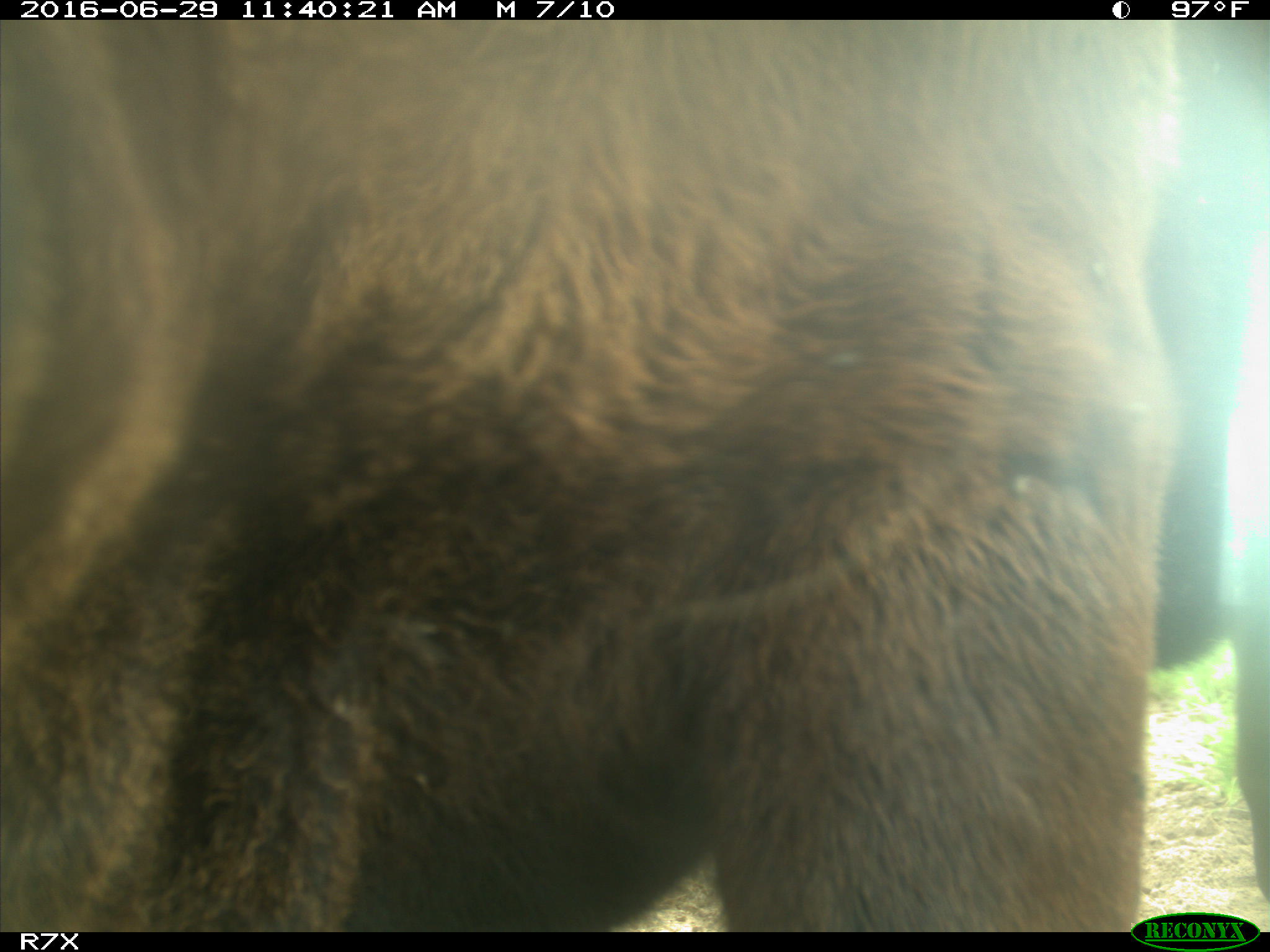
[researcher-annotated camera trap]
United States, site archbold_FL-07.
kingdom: Animalia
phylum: Chordata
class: Mammalia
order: Artiodactyla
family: Bovidae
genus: Bos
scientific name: Bos taurus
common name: domestic cow